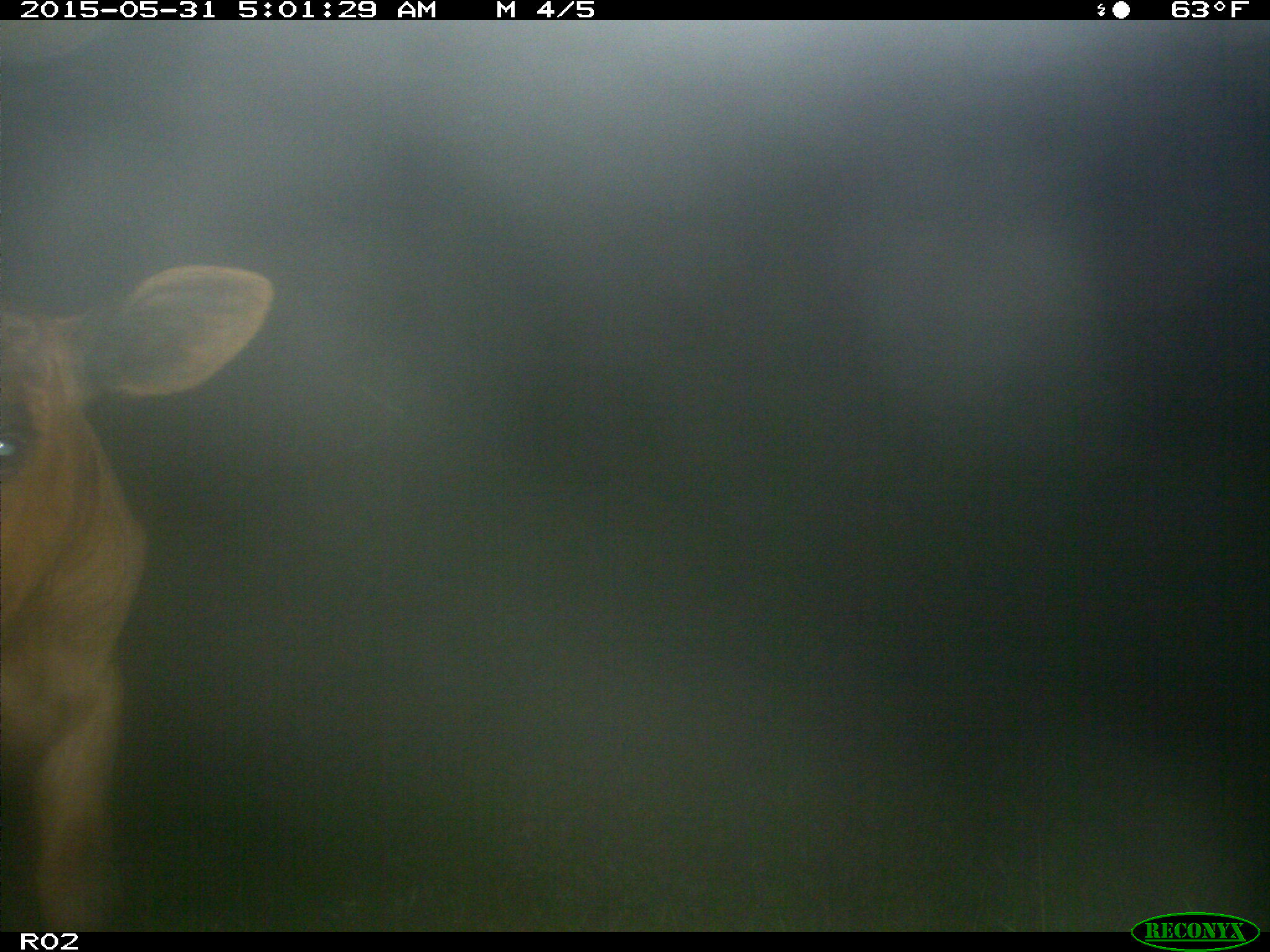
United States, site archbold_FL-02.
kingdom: Animalia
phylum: Chordata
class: Mammalia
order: Artiodactyla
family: Bovidae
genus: Bos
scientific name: Bos taurus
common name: domestic cow